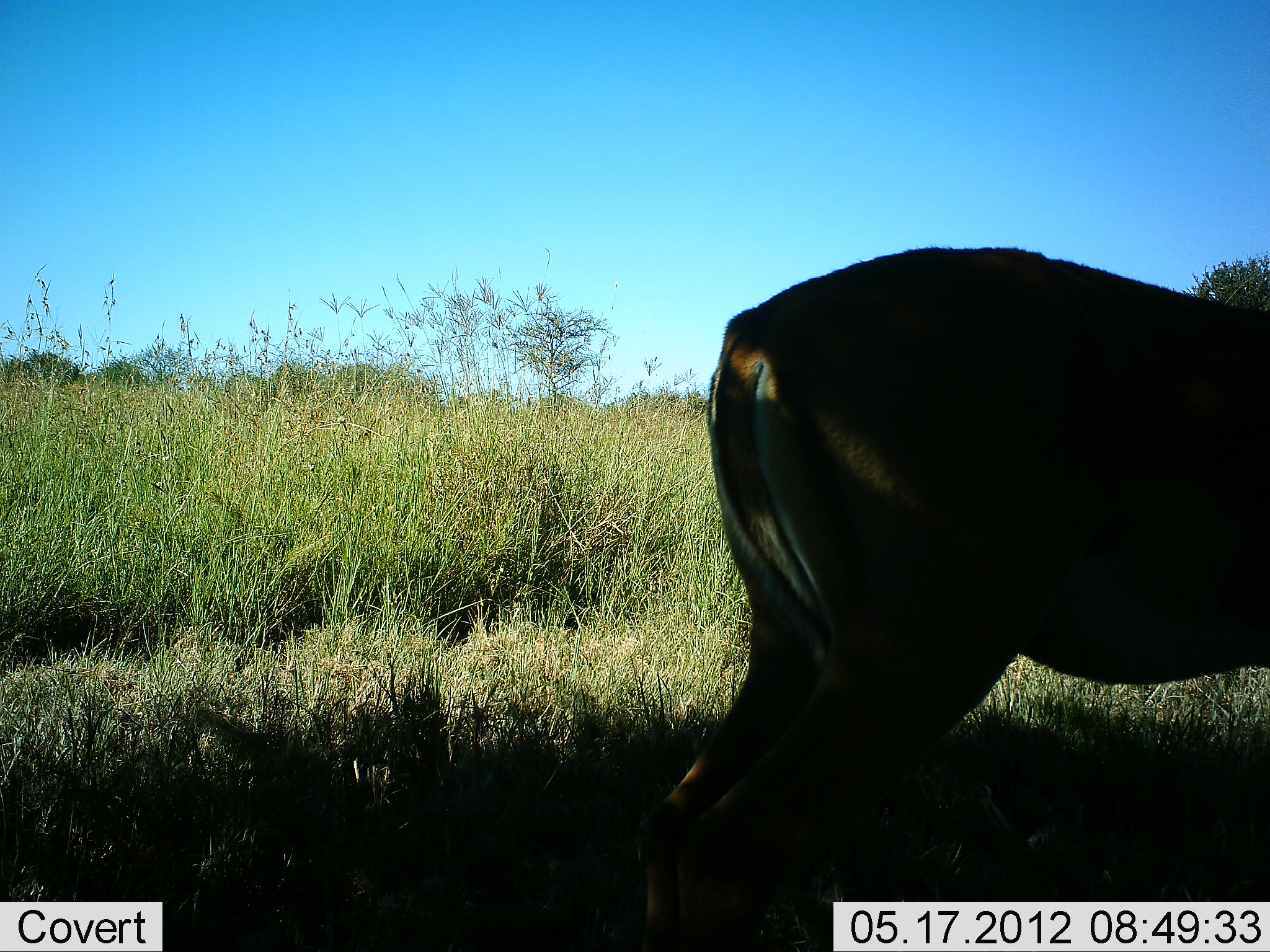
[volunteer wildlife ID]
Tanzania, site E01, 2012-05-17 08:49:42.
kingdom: Animalia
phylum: Chordata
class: Mammalia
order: Artiodactyla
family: Bovidae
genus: Aepyceros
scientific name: Aepyceros melampus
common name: impala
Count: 1.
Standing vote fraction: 100%.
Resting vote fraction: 0%.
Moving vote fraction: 0%.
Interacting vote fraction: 0%.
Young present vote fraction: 0%.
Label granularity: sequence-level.